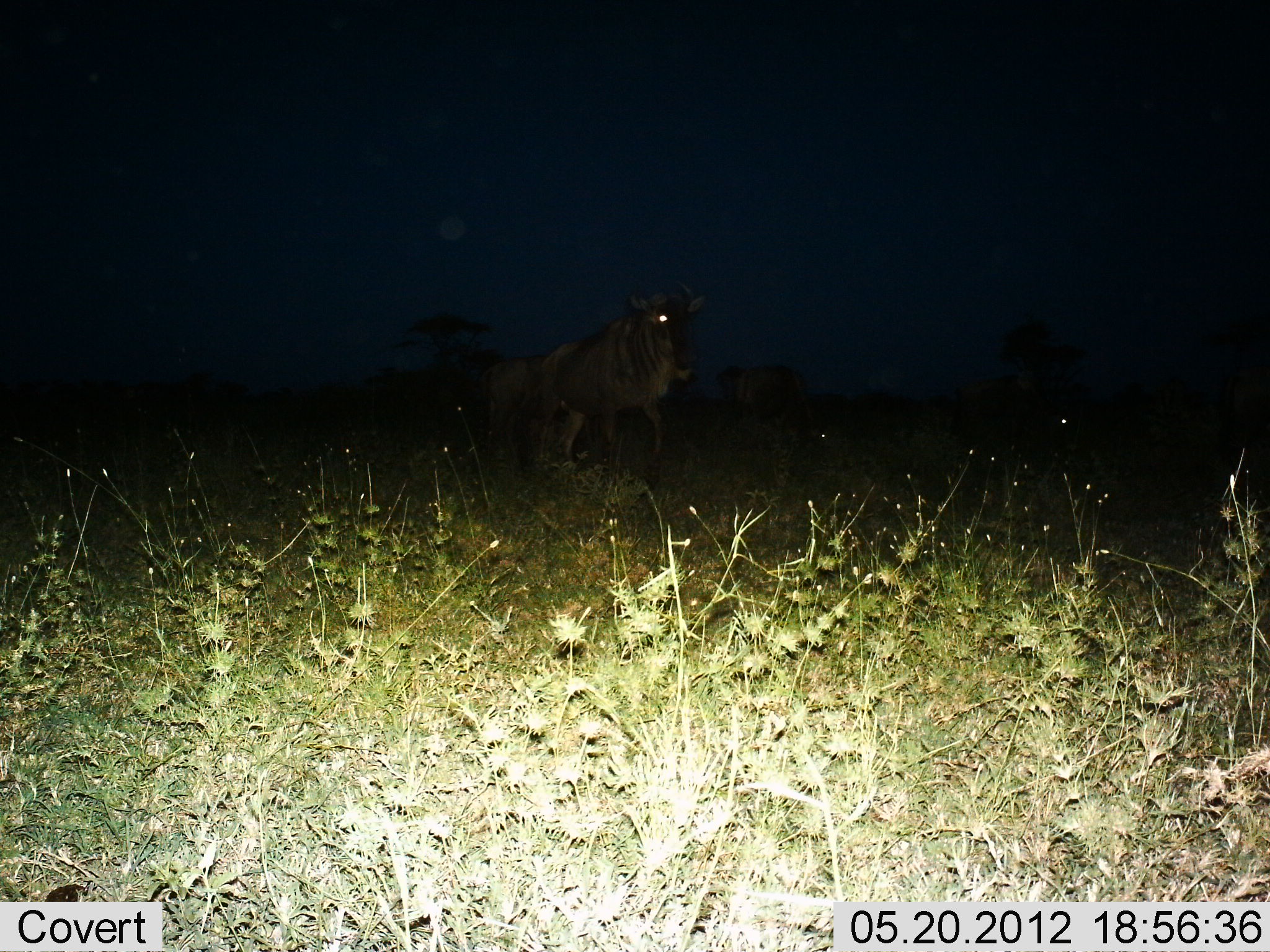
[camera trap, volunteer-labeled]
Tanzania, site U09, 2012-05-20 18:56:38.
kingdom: Animalia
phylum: Chordata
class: Mammalia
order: Artiodactyla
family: Bovidae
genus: Connochaetes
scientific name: Connochaetes taurinus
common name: blue wildebeest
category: wildebeest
Wildebeest (blue wildebeest) (Connochaetes taurinus), count 2. Behavior (volunteer vote fractions): standing 40%, resting 0%, moving 60%, interacting 0%. Young present (vote fraction): 0%. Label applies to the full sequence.